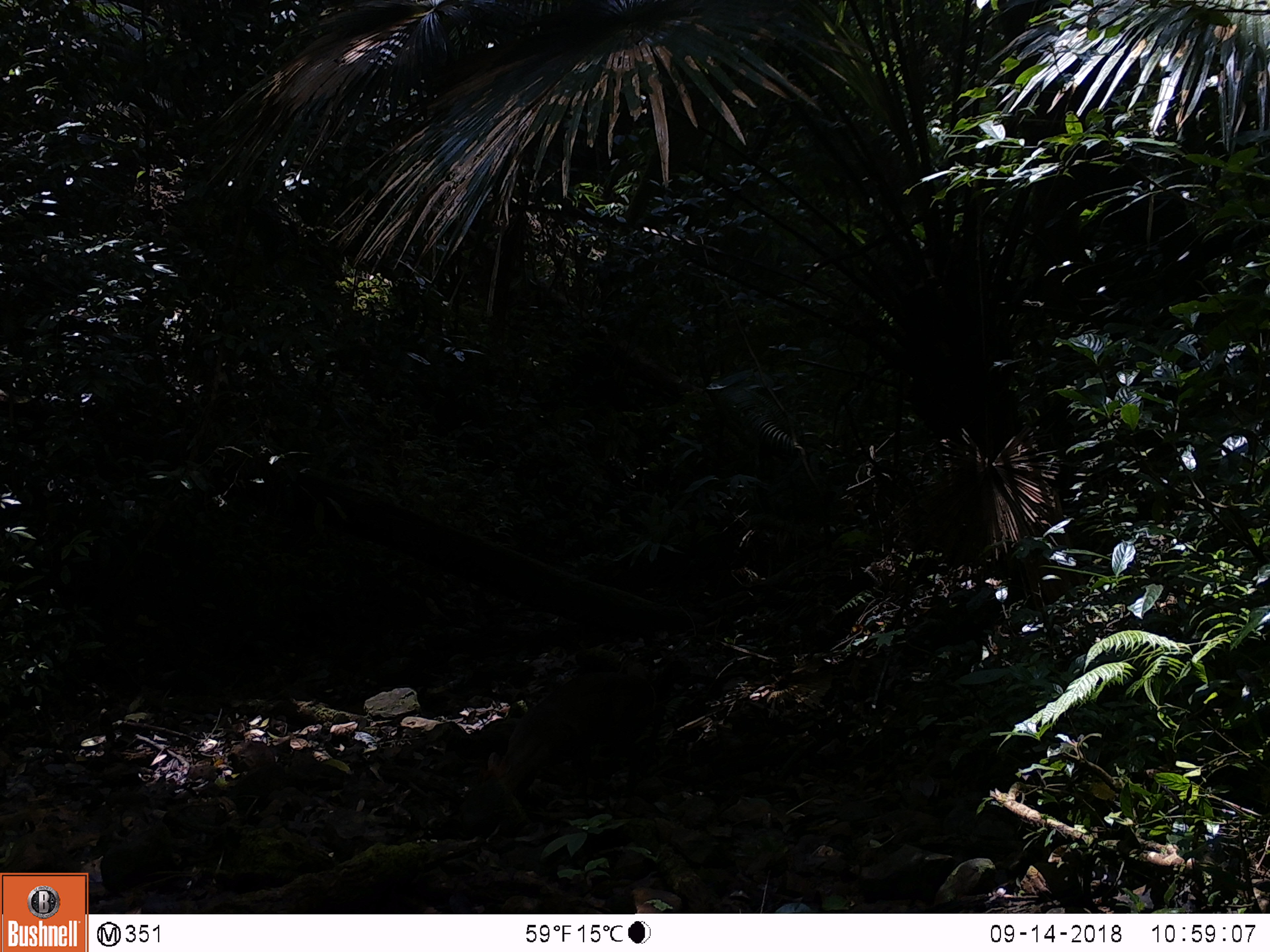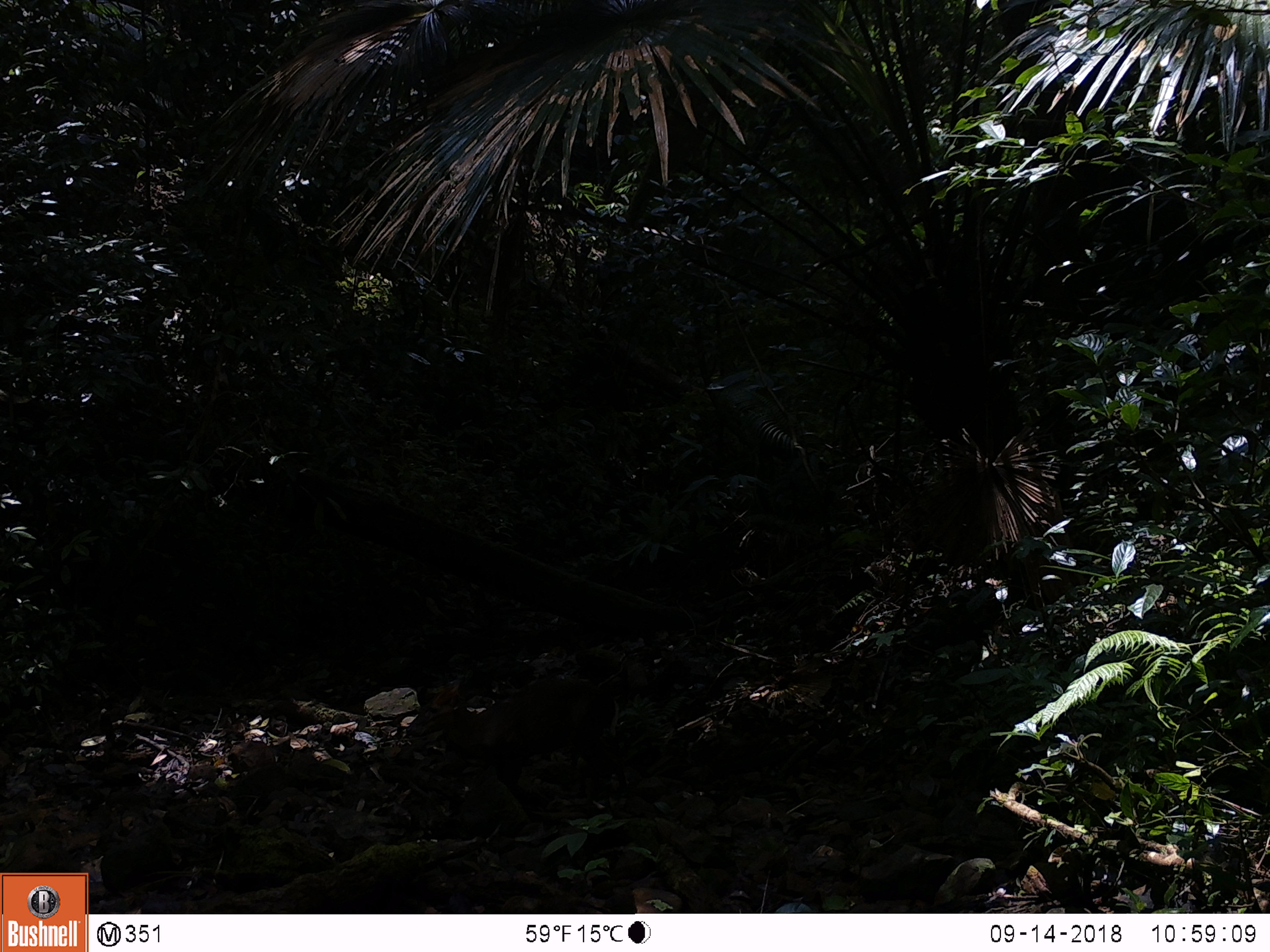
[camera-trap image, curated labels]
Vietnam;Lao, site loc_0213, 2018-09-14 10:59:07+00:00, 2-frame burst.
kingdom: Animalia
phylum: Chordata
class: Mammalia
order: Artiodactyla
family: Cervidae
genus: Muntiacus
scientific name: Muntiacus rooseveltorum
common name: roosevelt's muntjac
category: roosevelts muntjac group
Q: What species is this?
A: Roosevelts muntjac group (roosevelt's muntjac) (Muntiacus rooseveltorum).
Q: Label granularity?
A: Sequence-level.